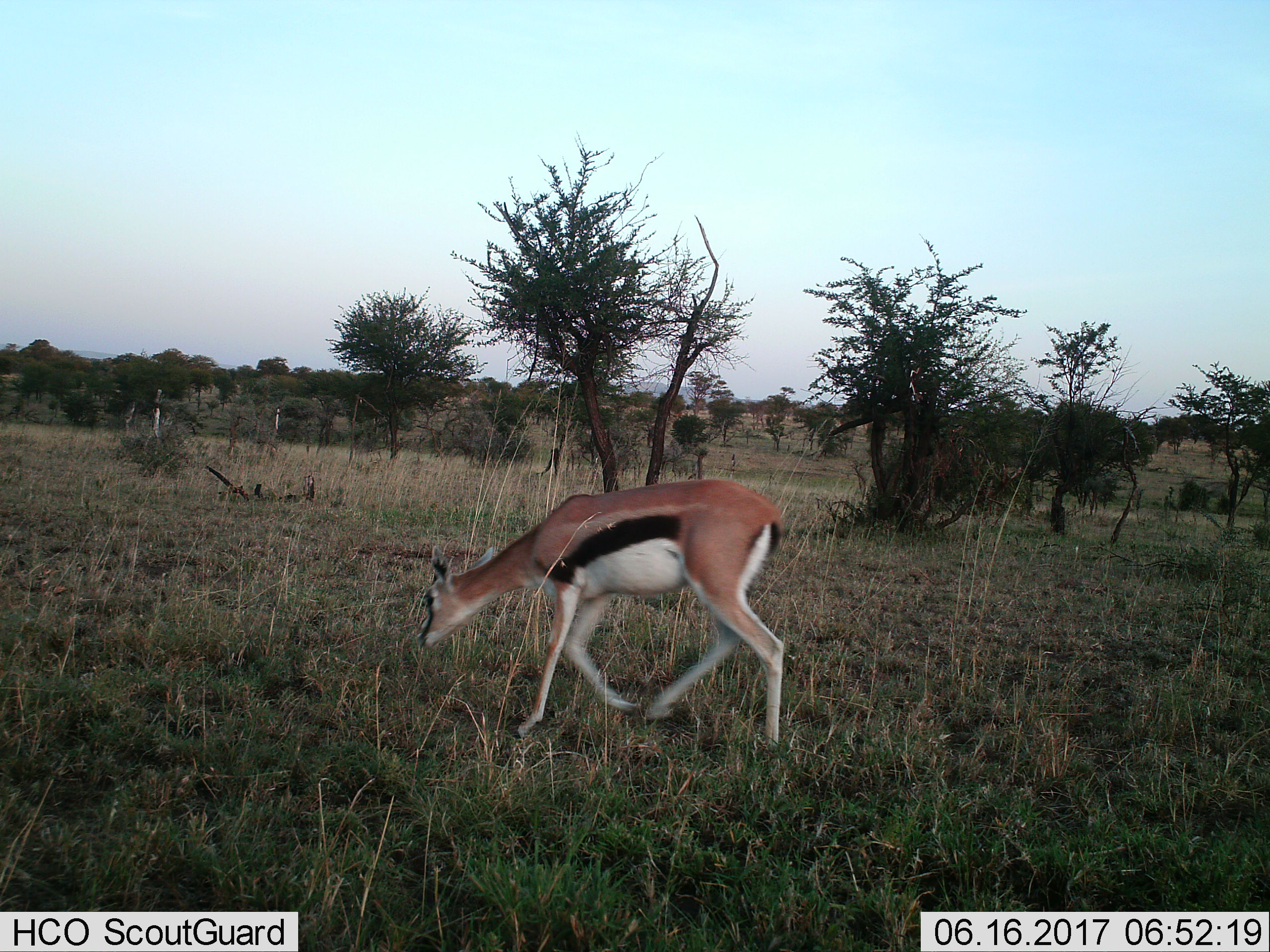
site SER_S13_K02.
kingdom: Animalia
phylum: Chordata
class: Mammalia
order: Artiodactyla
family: Bovidae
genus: Eudorcas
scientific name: Eudorcas thomsonii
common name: thomson's gazelle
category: gazellethomsons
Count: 1.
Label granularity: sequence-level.